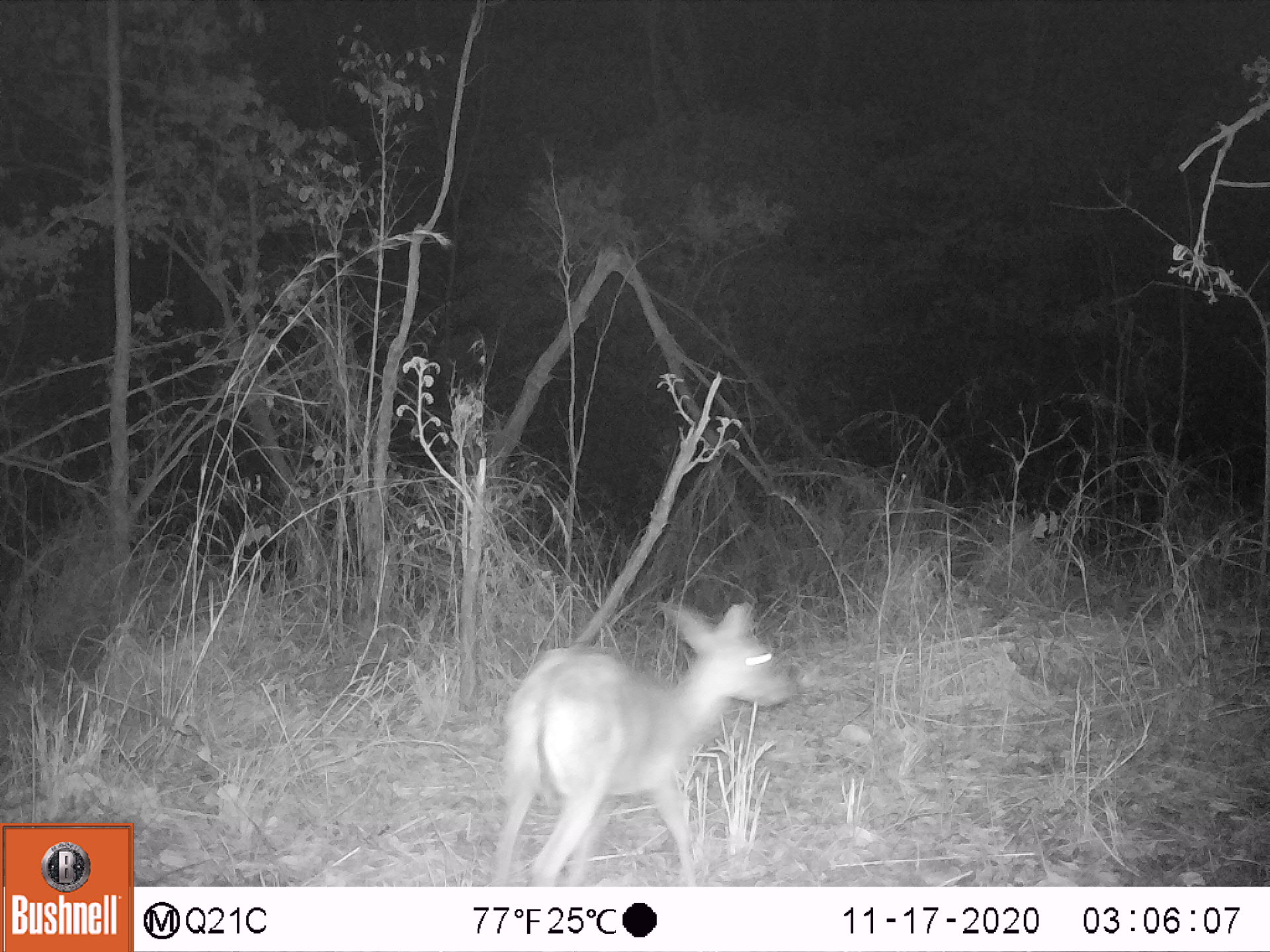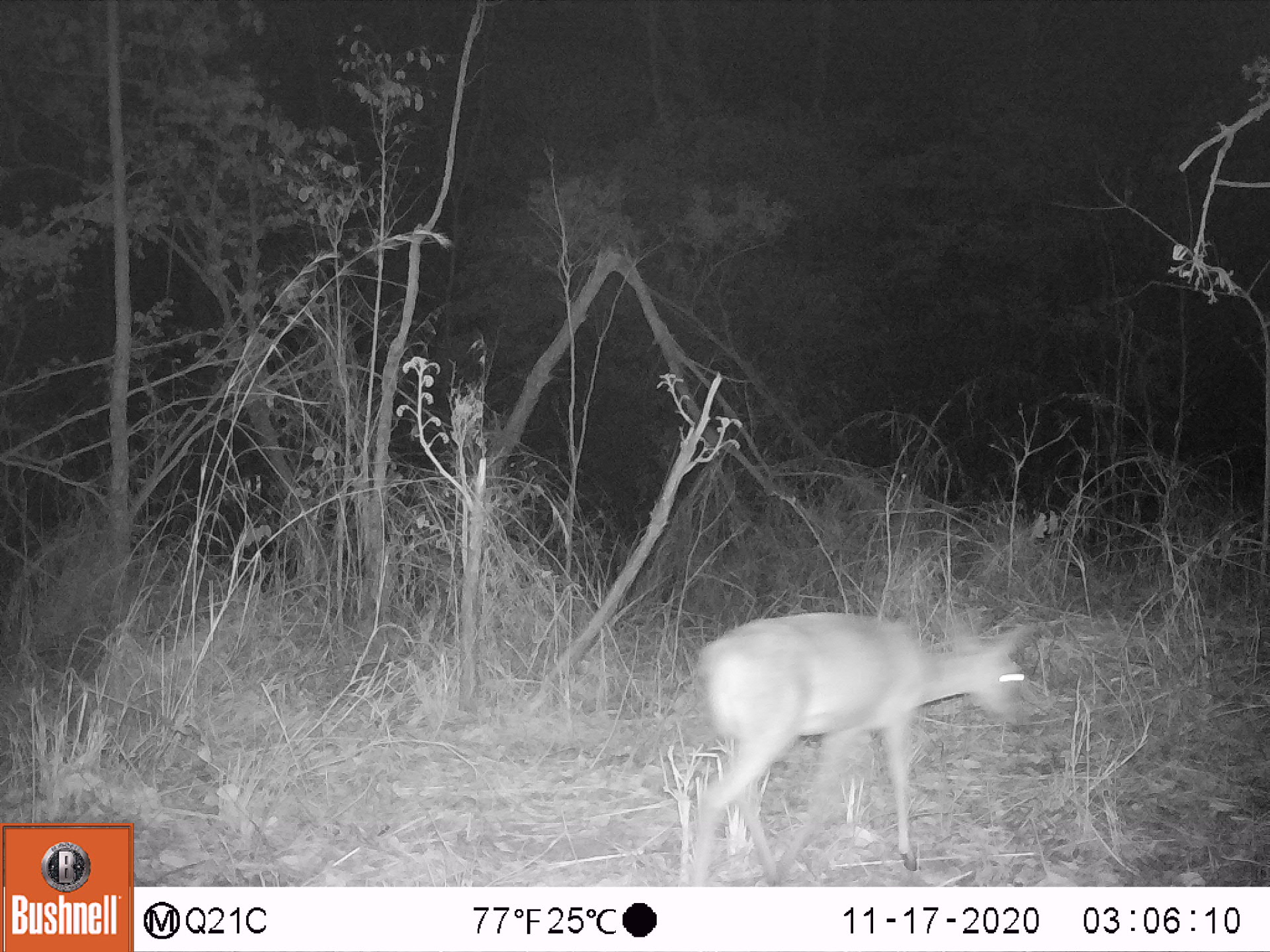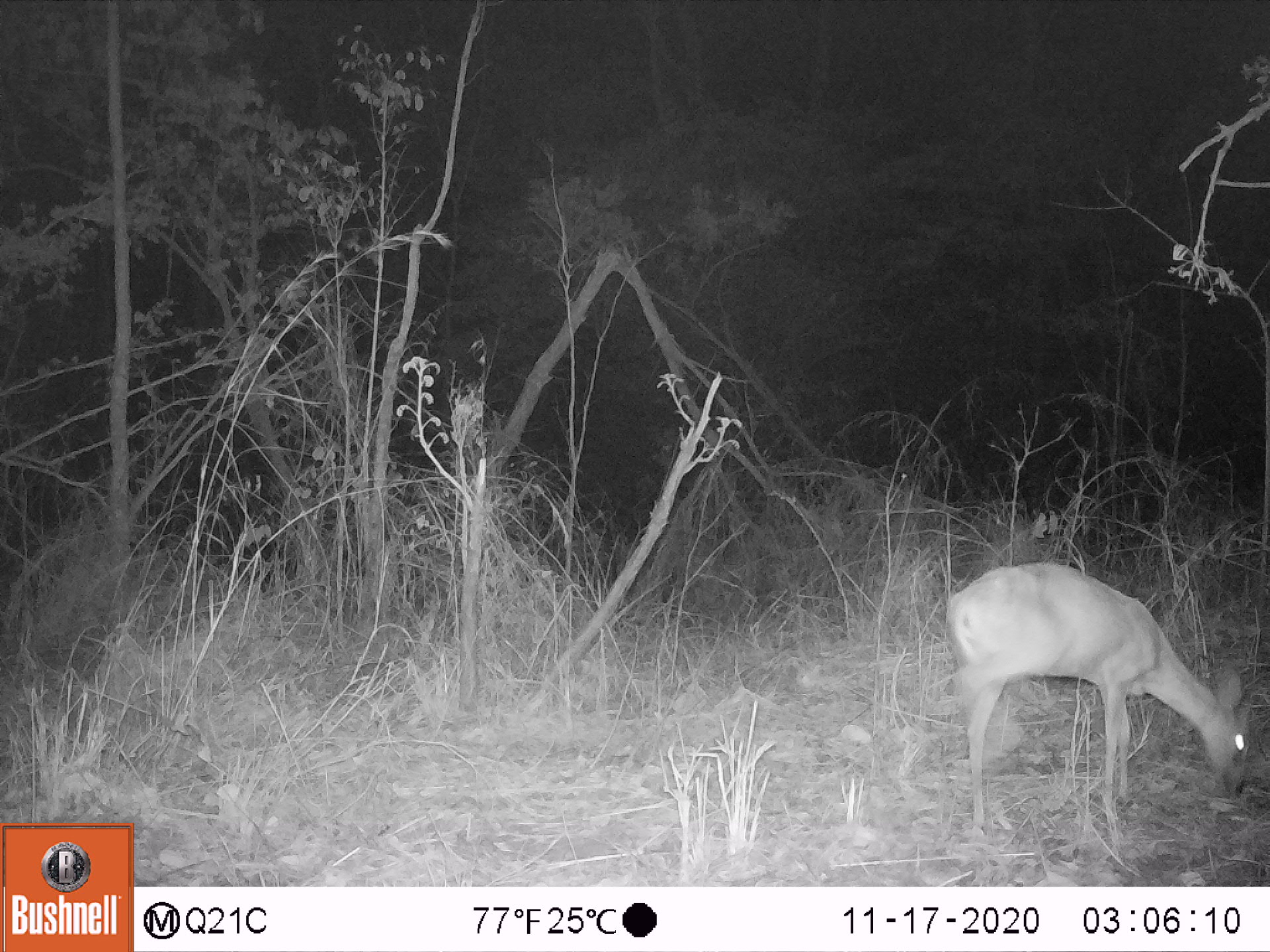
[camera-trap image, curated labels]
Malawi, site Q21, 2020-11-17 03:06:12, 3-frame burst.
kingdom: Animalia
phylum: Chordata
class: Mammalia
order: Artiodactyla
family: Bovidae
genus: Sylvicapra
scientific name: Sylvicapra grimmia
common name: common duiker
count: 1